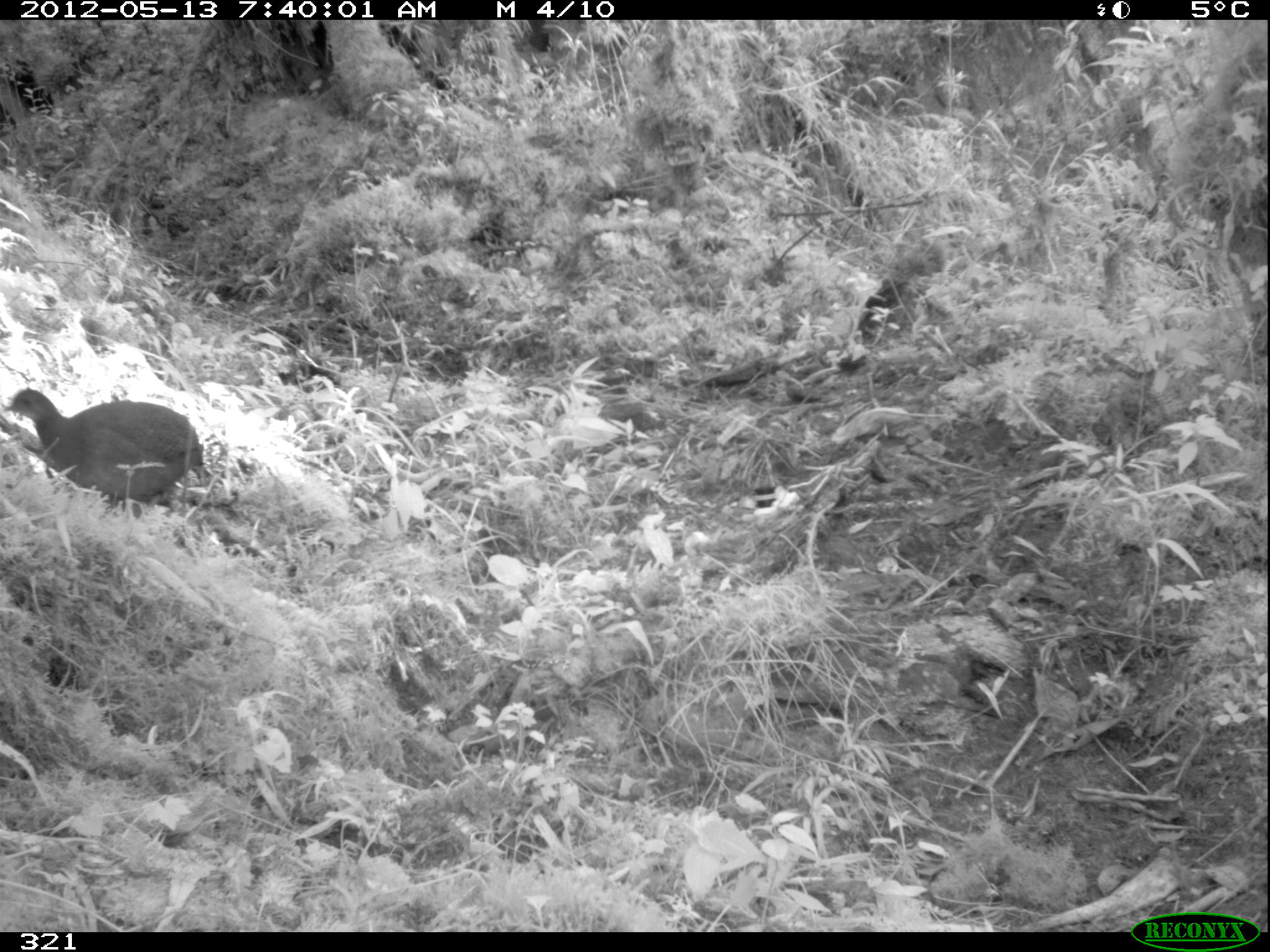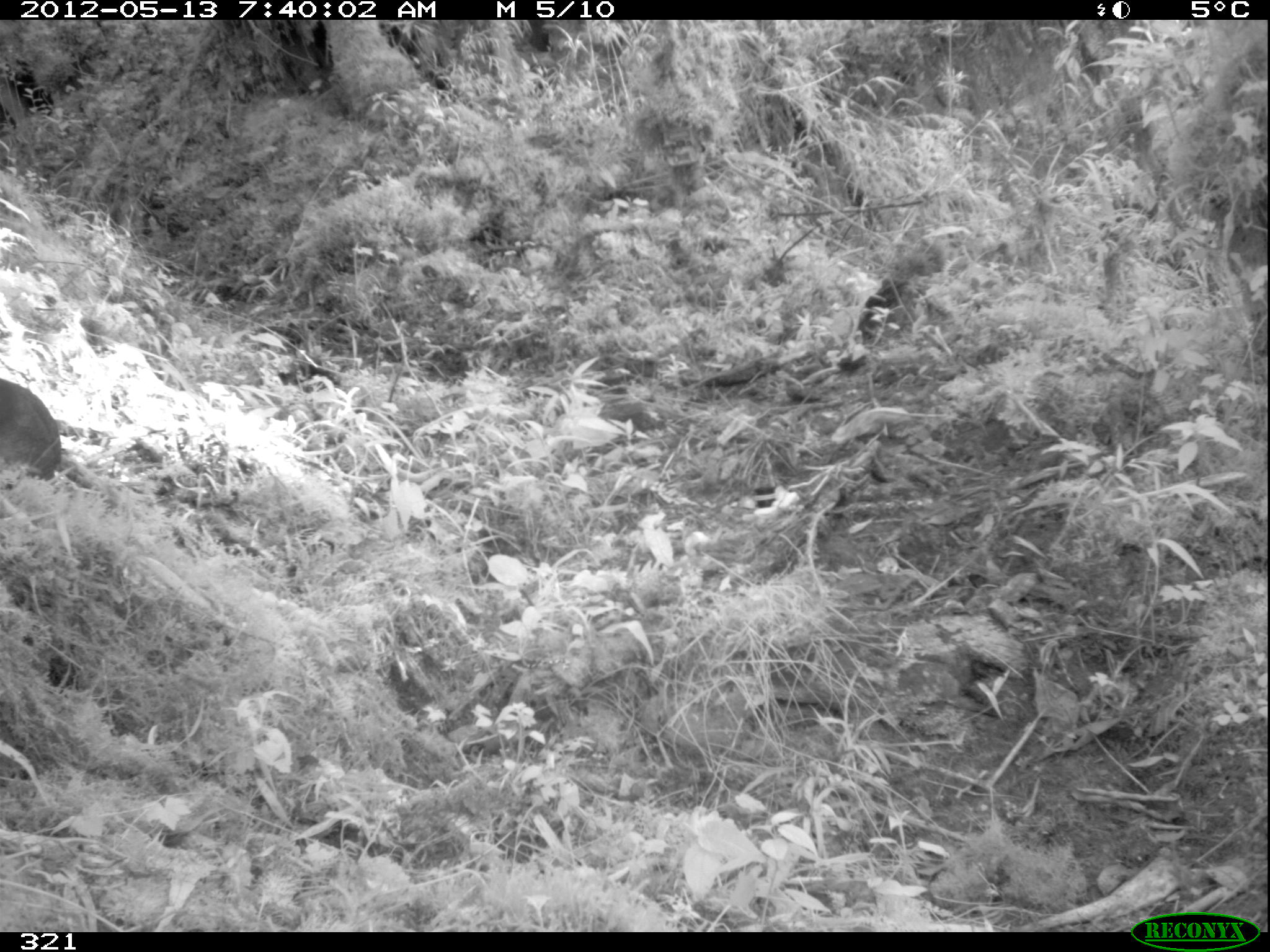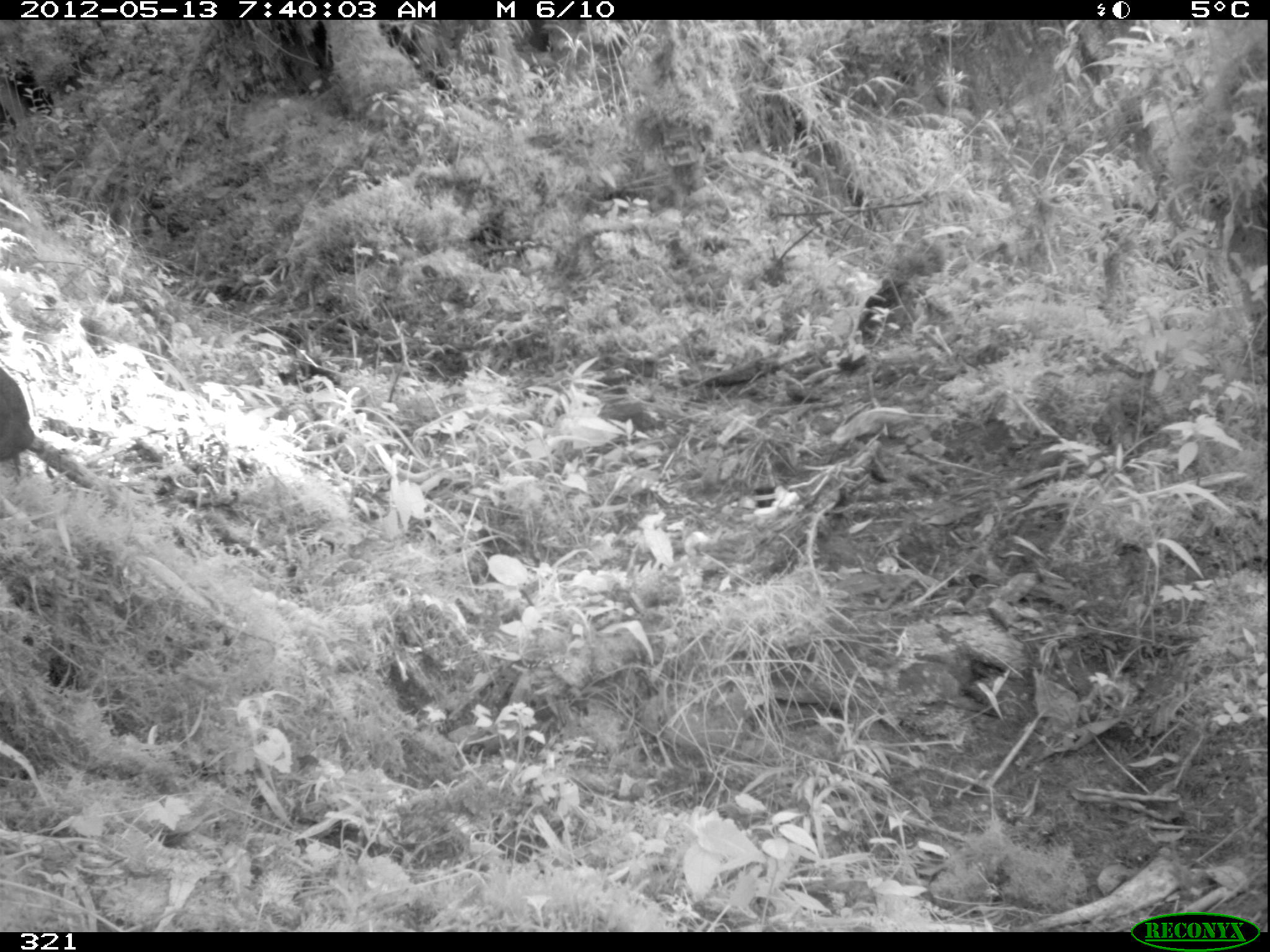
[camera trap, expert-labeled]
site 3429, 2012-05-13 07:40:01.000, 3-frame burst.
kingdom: Animalia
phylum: Chordata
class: Aves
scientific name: Aves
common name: bird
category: unknown bird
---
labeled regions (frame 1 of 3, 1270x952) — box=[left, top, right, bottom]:
unknown bird: box=[3, 388, 204, 505]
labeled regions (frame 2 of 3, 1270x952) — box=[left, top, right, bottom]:
unknown bird: box=[0, 375, 62, 482]